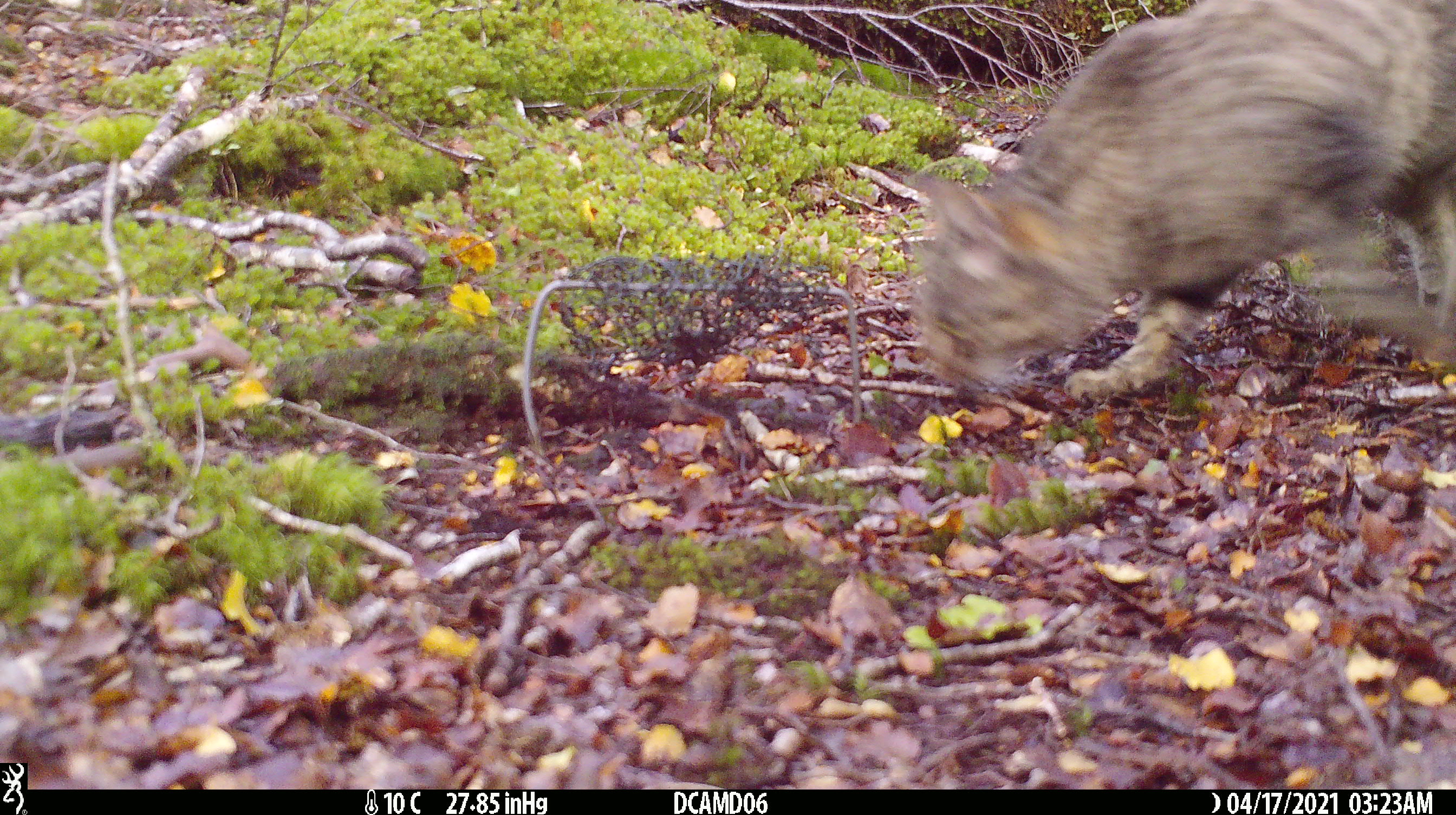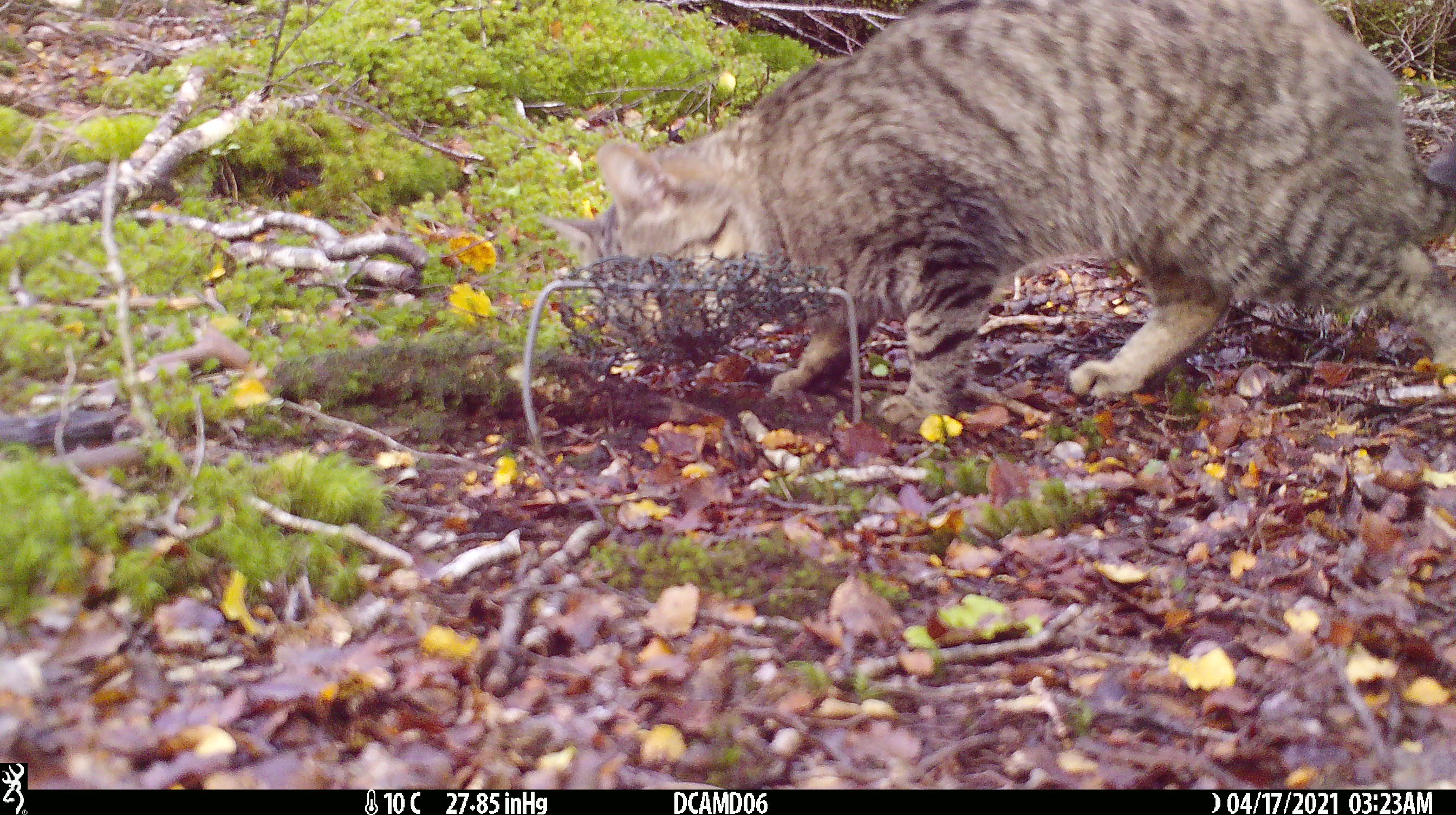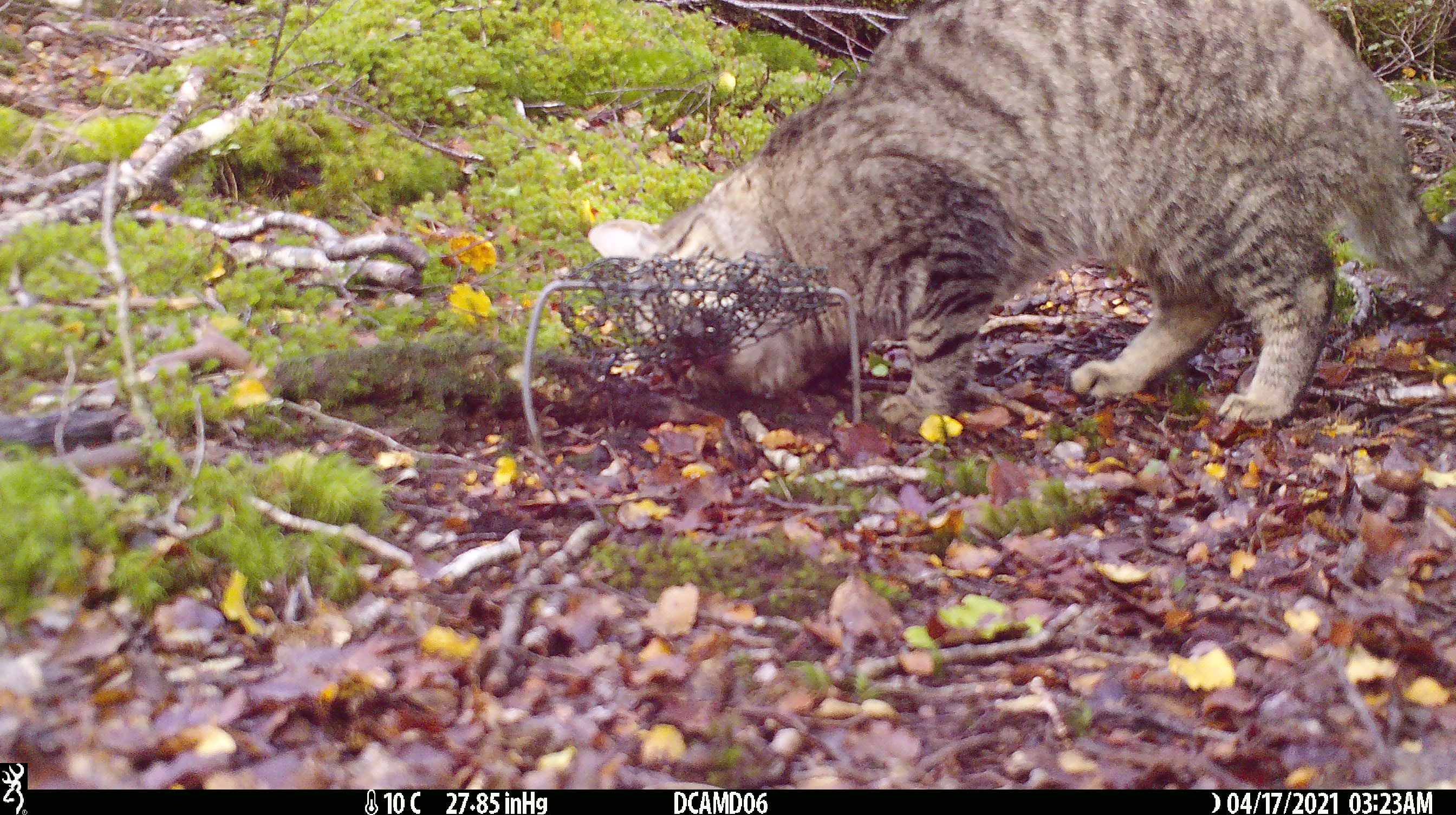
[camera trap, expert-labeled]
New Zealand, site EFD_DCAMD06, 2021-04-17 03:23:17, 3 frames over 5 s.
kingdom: Animalia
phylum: Chordata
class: Mammalia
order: Carnivora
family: Felidae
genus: Felis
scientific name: Felis catus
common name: domestic cat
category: cat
Cat (domestic cat) (Felis catus).